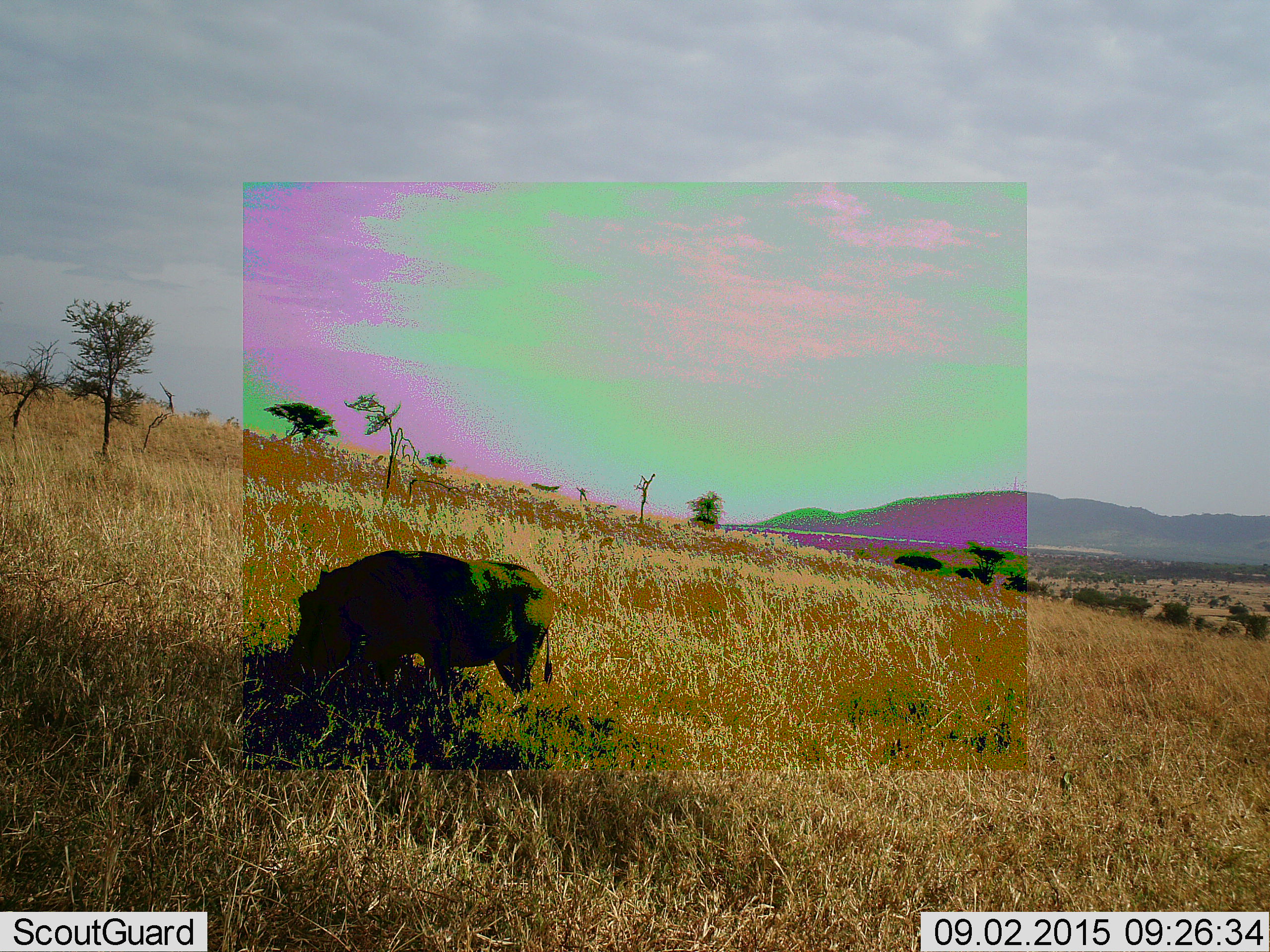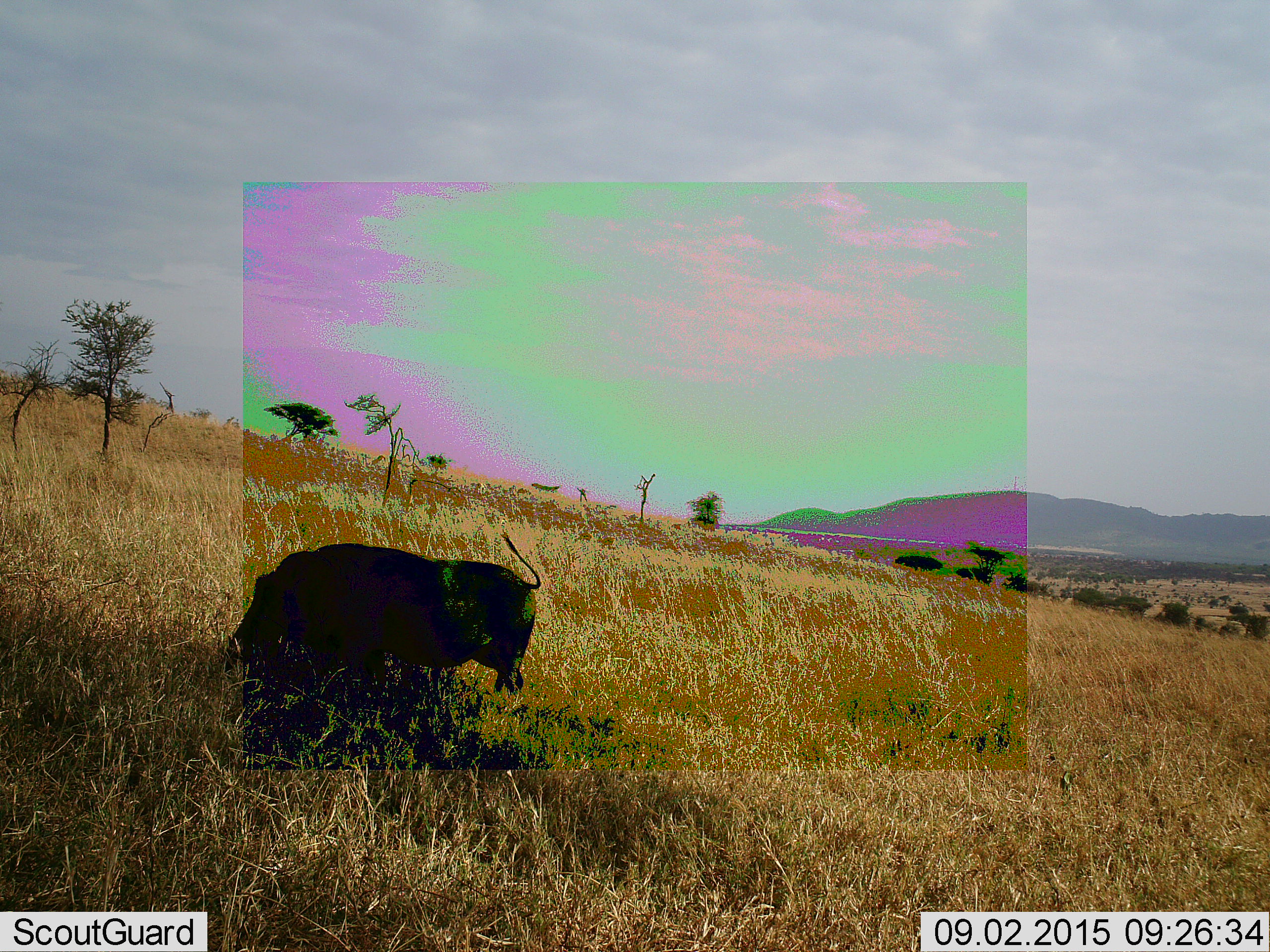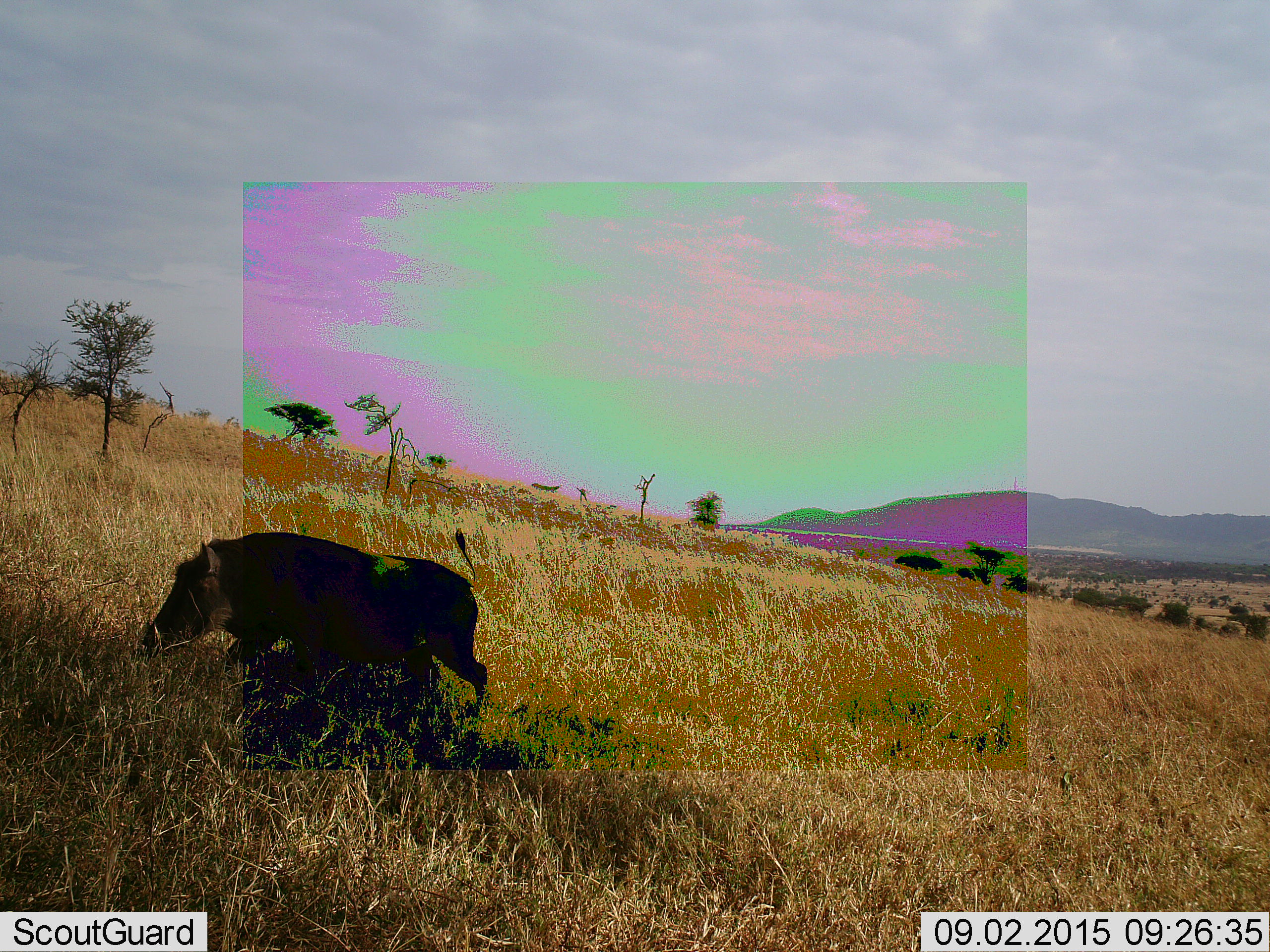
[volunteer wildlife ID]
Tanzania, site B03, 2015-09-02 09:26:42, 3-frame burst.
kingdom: Animalia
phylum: Chordata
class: Mammalia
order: Artiodactyla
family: Suidae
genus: Phacochoerus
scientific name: Phacochoerus africanus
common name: warthog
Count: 1.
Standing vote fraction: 7%.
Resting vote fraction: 0%.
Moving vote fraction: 60%.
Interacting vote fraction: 0%.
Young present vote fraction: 0%.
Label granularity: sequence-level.